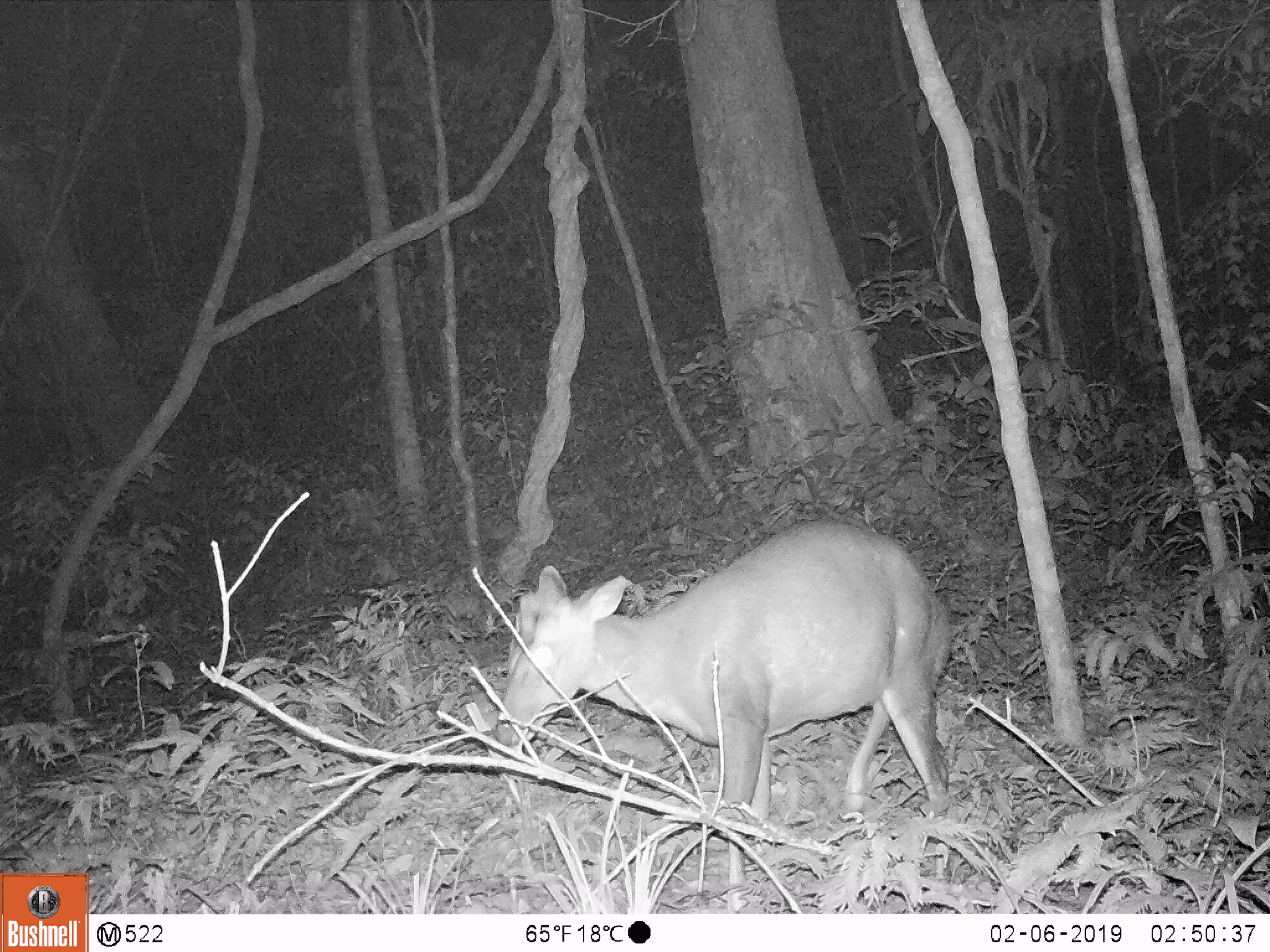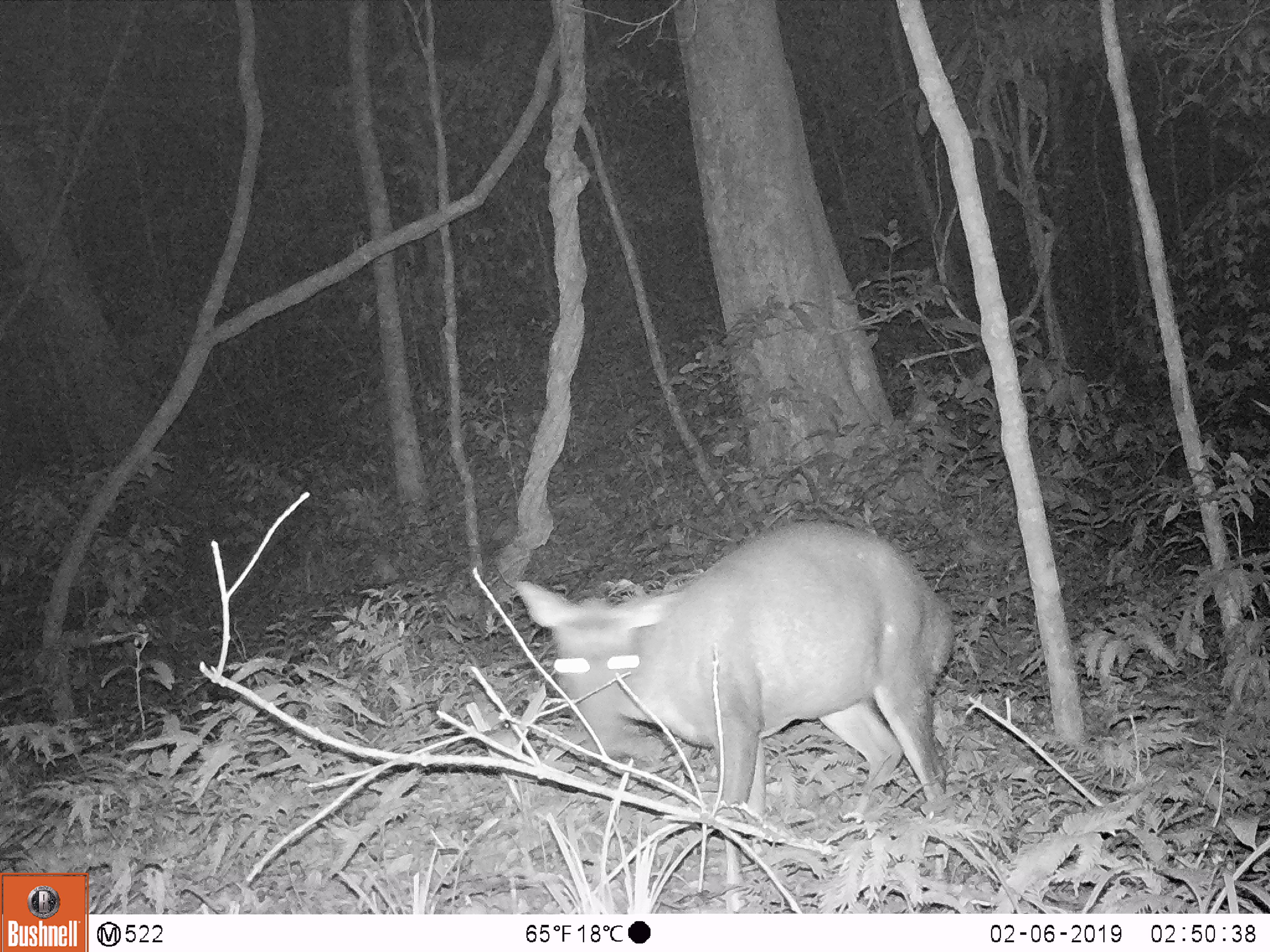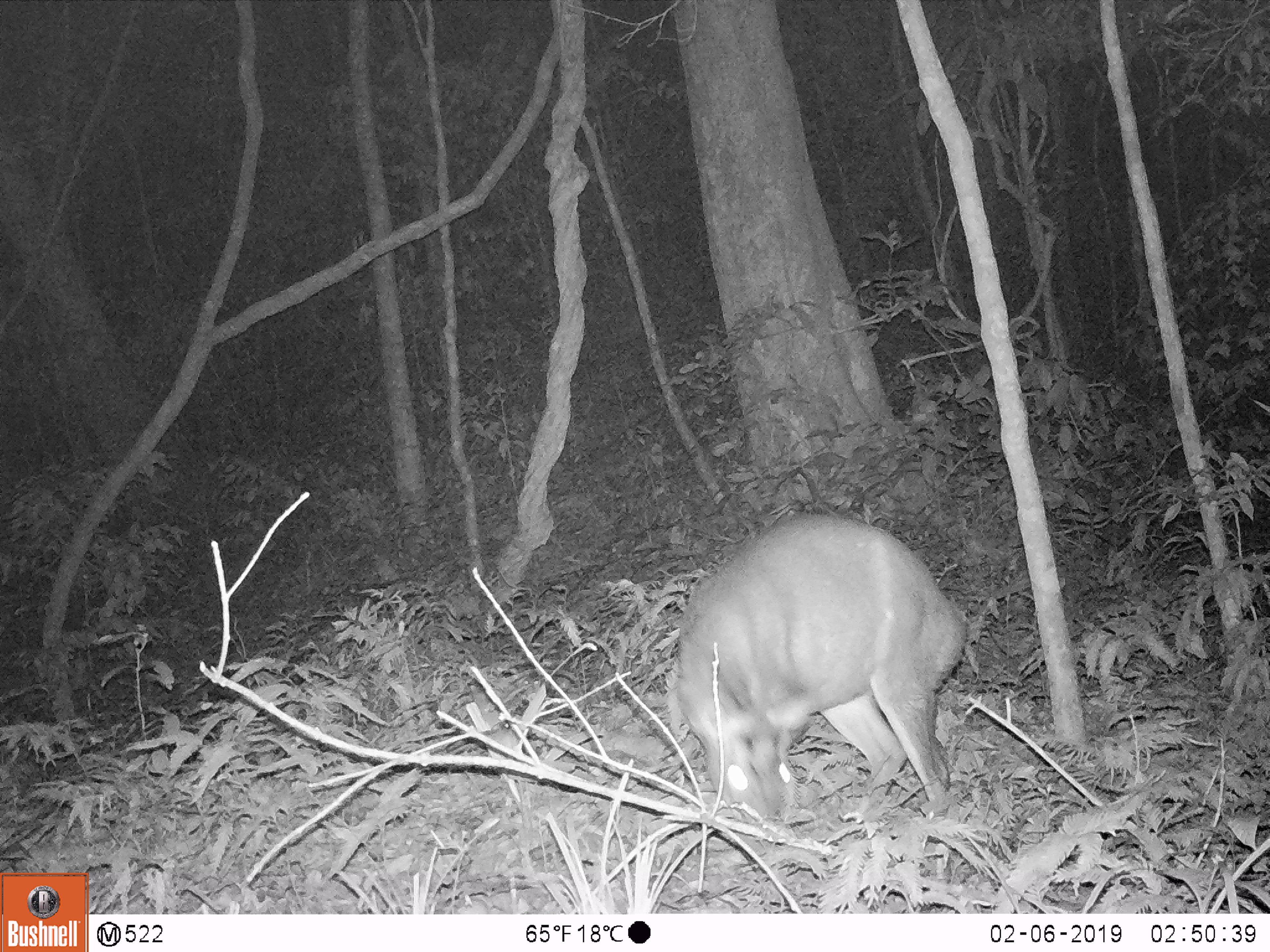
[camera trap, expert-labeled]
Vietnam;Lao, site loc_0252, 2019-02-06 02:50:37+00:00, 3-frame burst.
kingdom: Animalia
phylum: Chordata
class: Mammalia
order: Artiodactyla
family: Cervidae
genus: Muntiacus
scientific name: Muntiacus rooseveltorum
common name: roosevelt's muntjac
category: roosevelts muntjac group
Roosevelts muntjac group (roosevelt's muntjac) (Muntiacus rooseveltorum). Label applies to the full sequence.